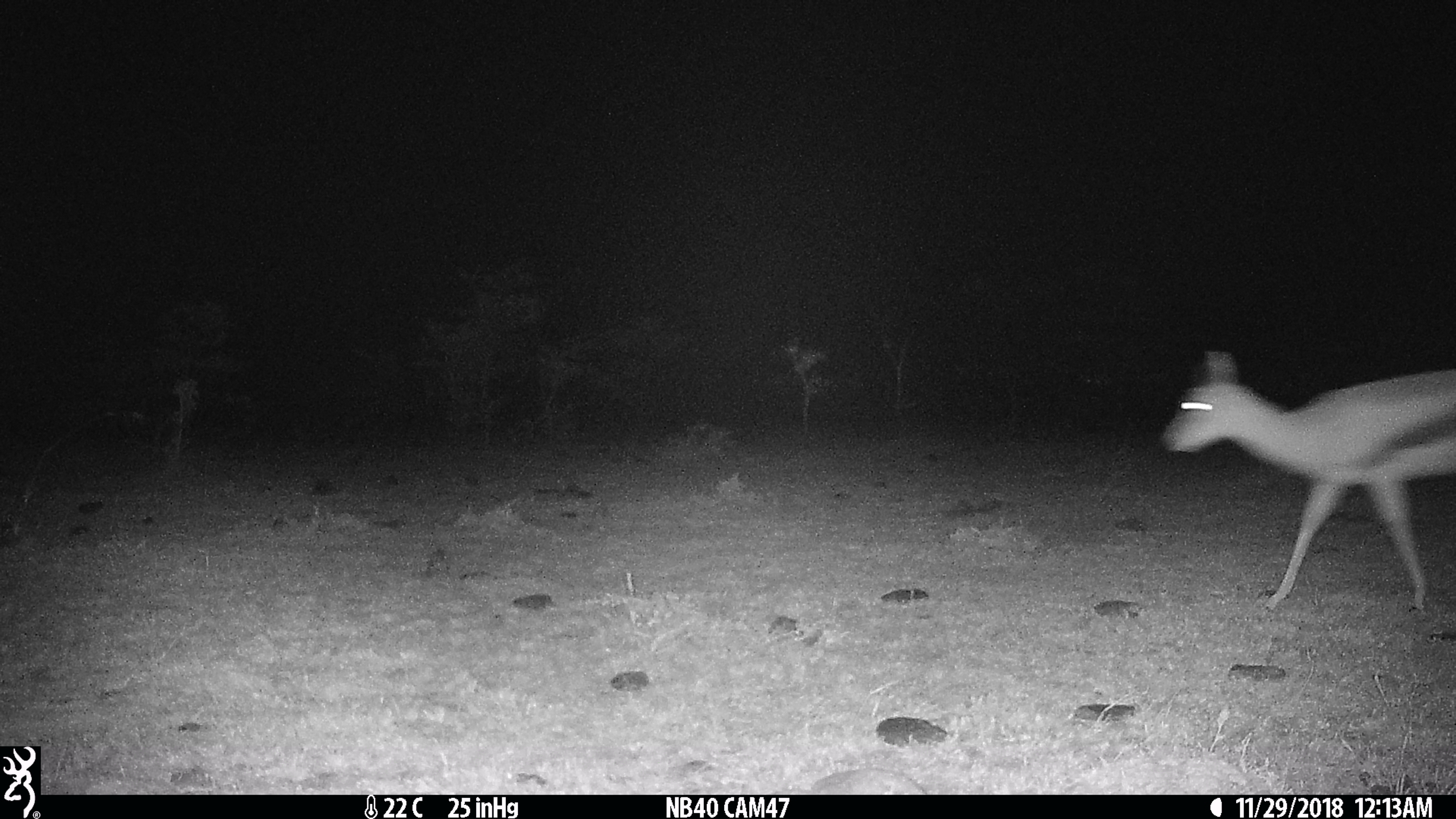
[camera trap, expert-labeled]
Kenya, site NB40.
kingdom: Animalia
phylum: Chordata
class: Mammalia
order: Artiodactyla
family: Bovidae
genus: Eudorcas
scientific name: Eudorcas thomsonii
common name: thomon's gazelle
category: gazelle thomsons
Gazelle thomsons (thomon's gazelle) (Eudorcas thomsonii).